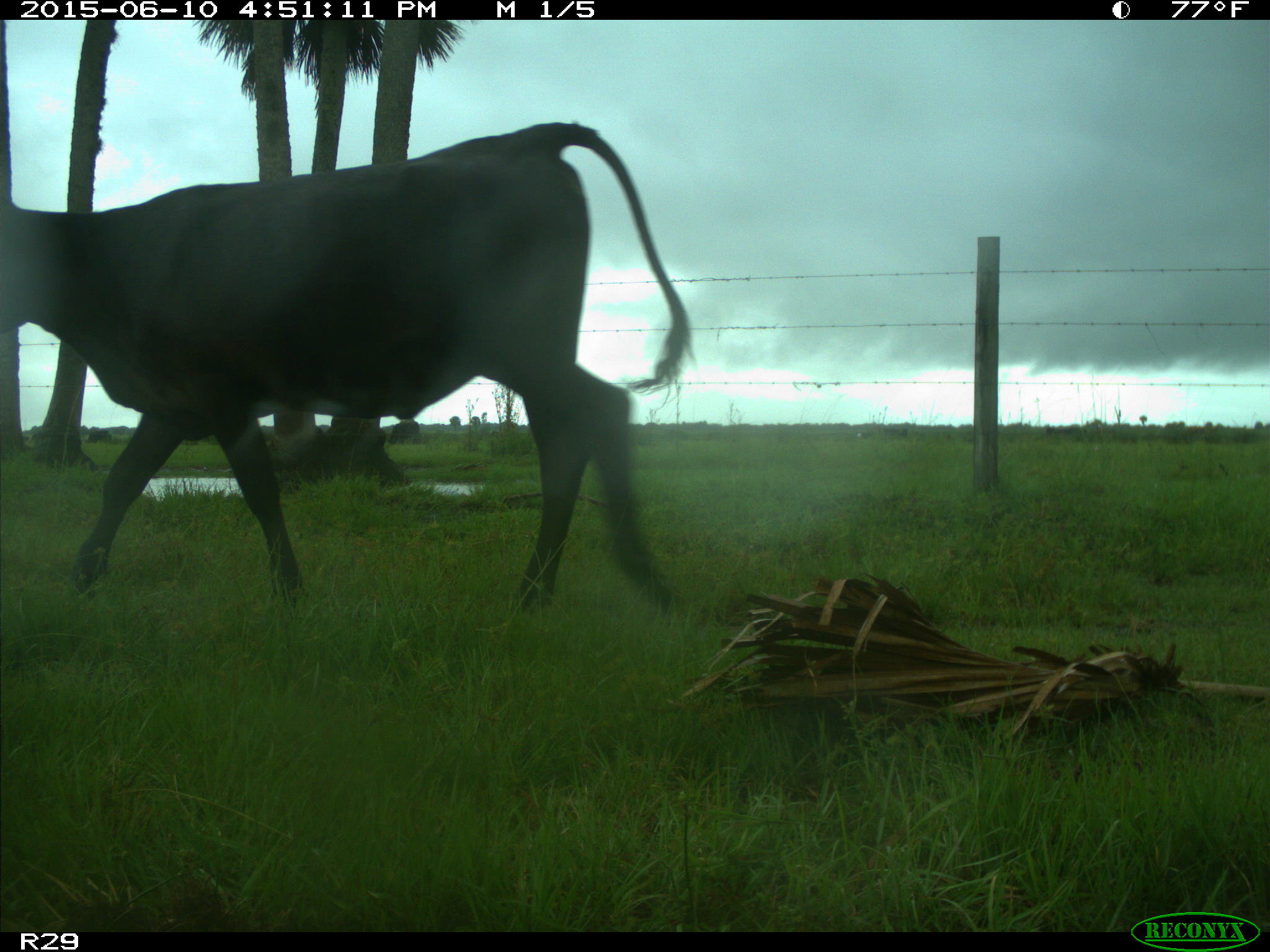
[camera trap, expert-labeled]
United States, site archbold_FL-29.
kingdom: Animalia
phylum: Chordata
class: Mammalia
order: Artiodactyla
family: Bovidae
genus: Bos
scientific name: Bos taurus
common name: domestic cow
Bos taurus (domestic cow).